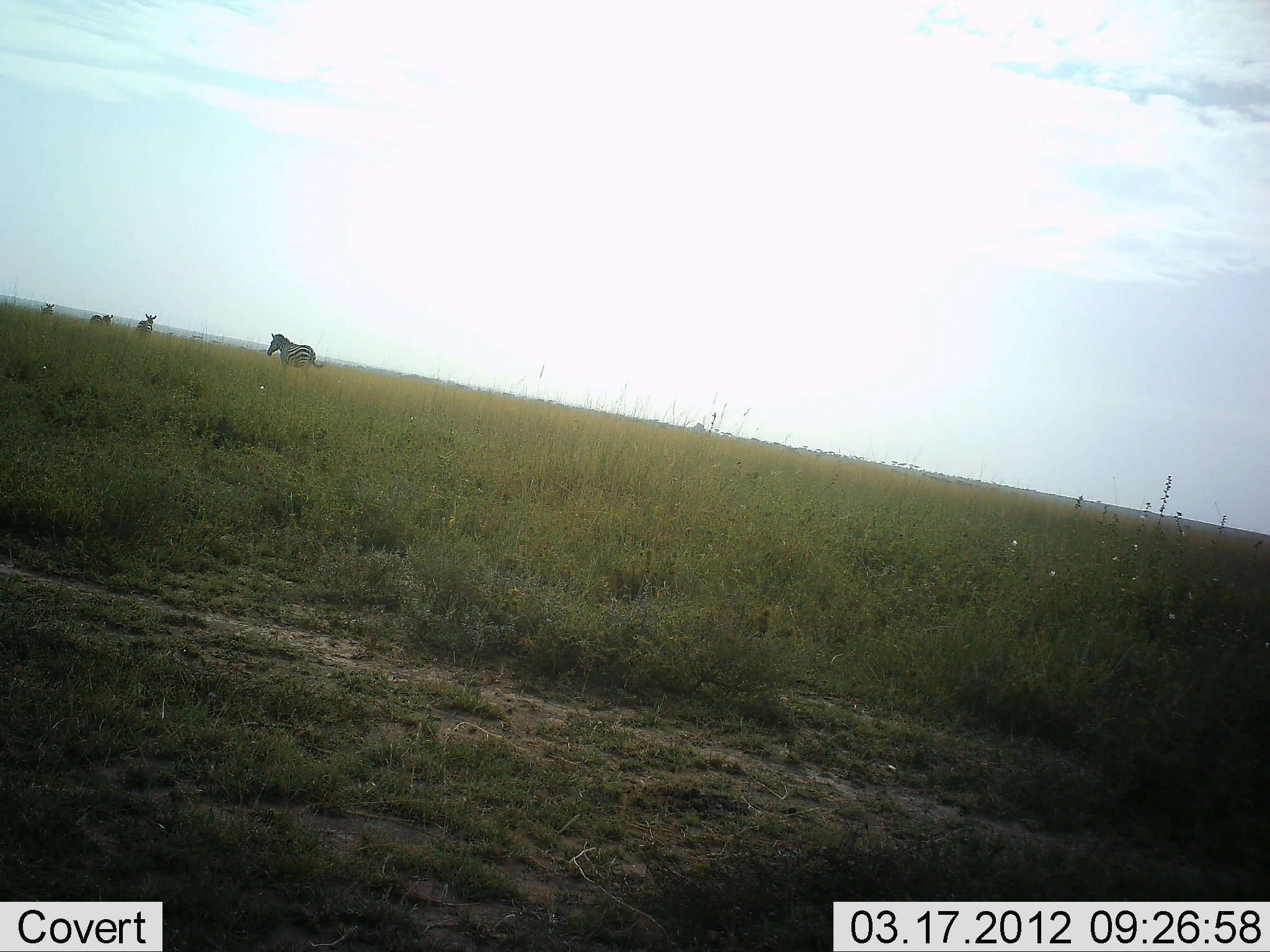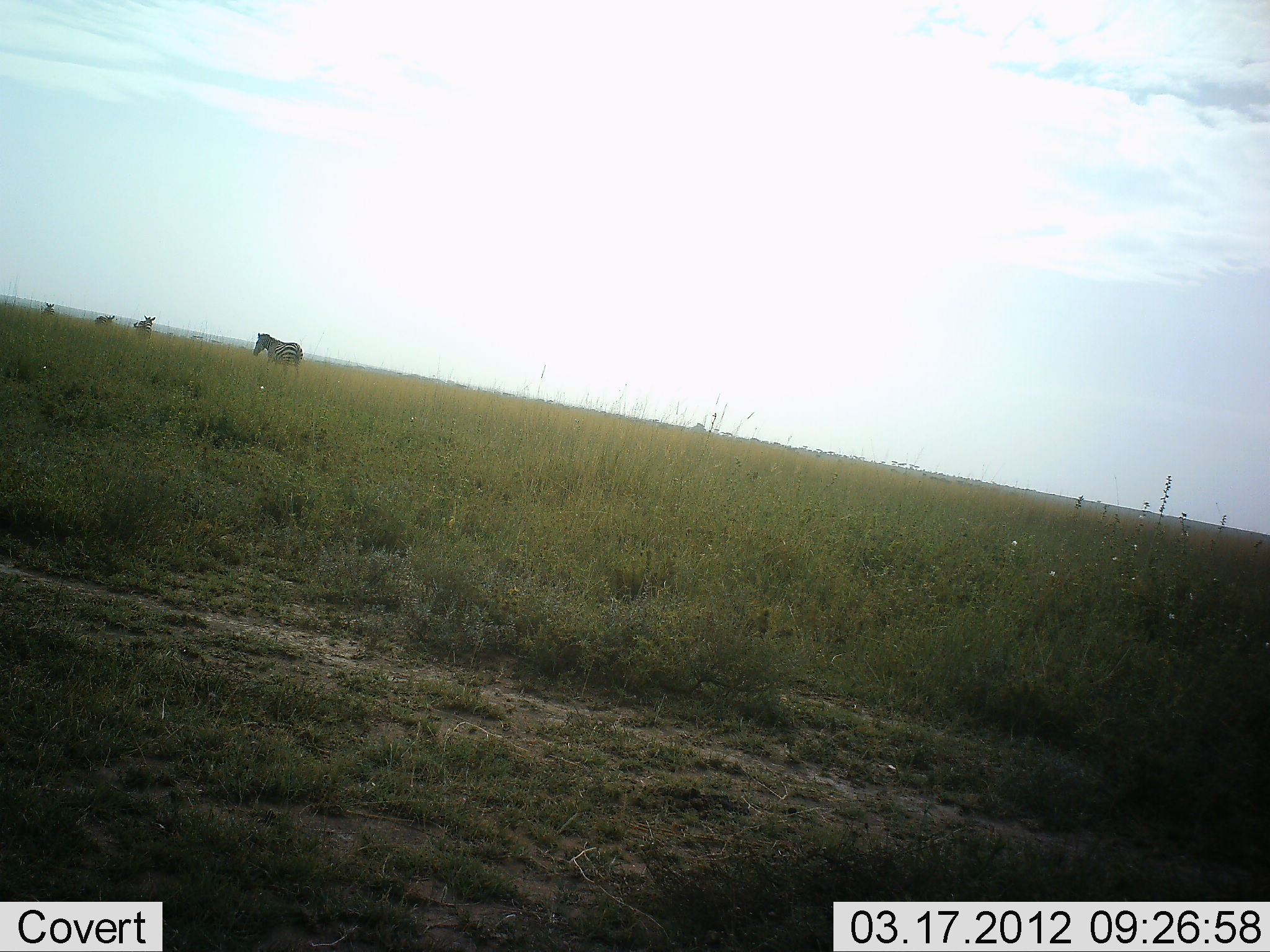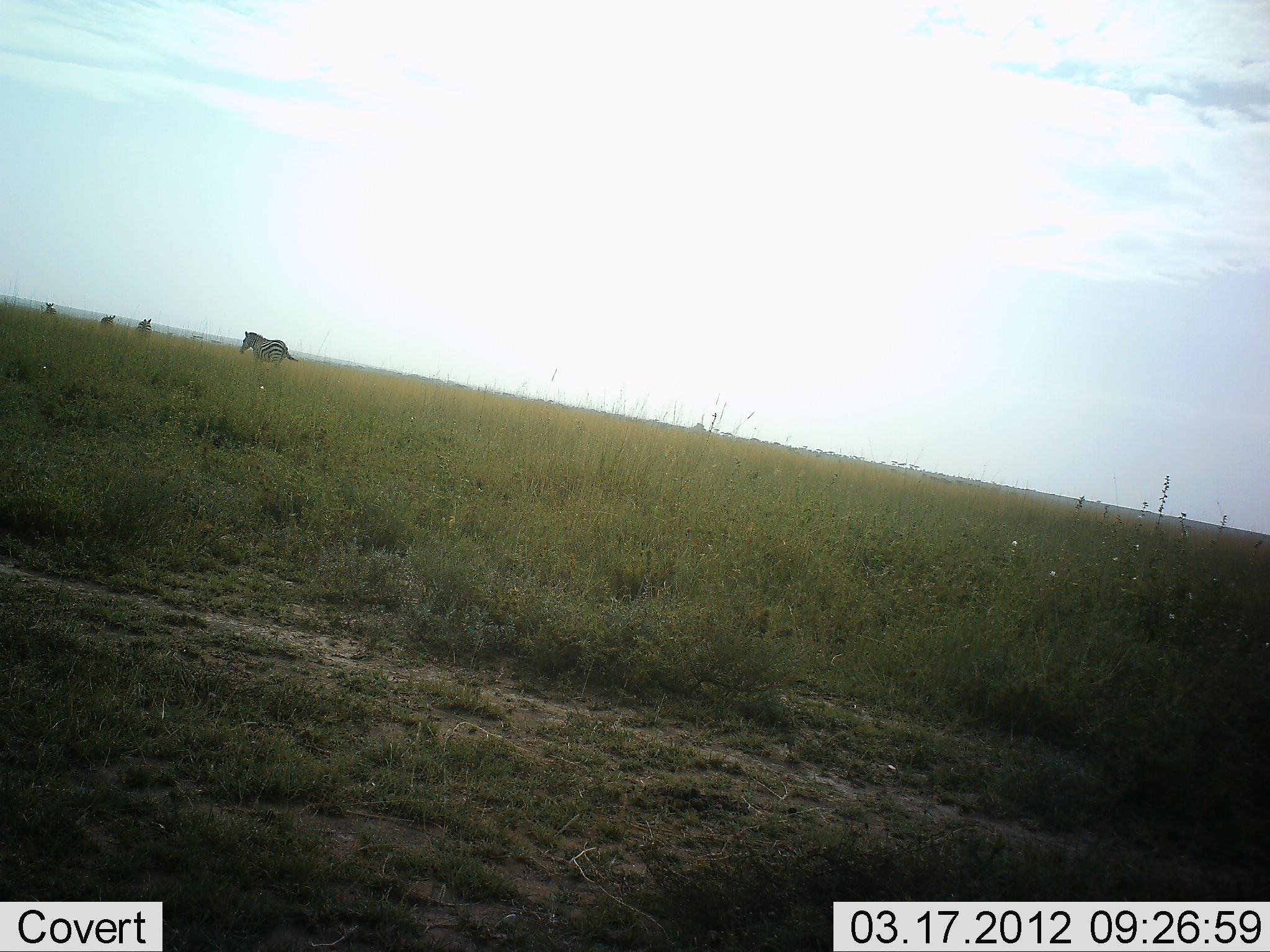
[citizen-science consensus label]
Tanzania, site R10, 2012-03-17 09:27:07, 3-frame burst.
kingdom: Animalia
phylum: Chordata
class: Mammalia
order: Perissodactyla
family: Equidae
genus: Equus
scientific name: Equus quagga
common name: plains zebra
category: zebra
Zebra (plains zebra) (Equus quagga), count 4. Behavior (volunteer vote fractions): standing 44%, resting 0%, moving 81%, interacting 0%. Young present (vote fraction): 0%. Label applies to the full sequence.